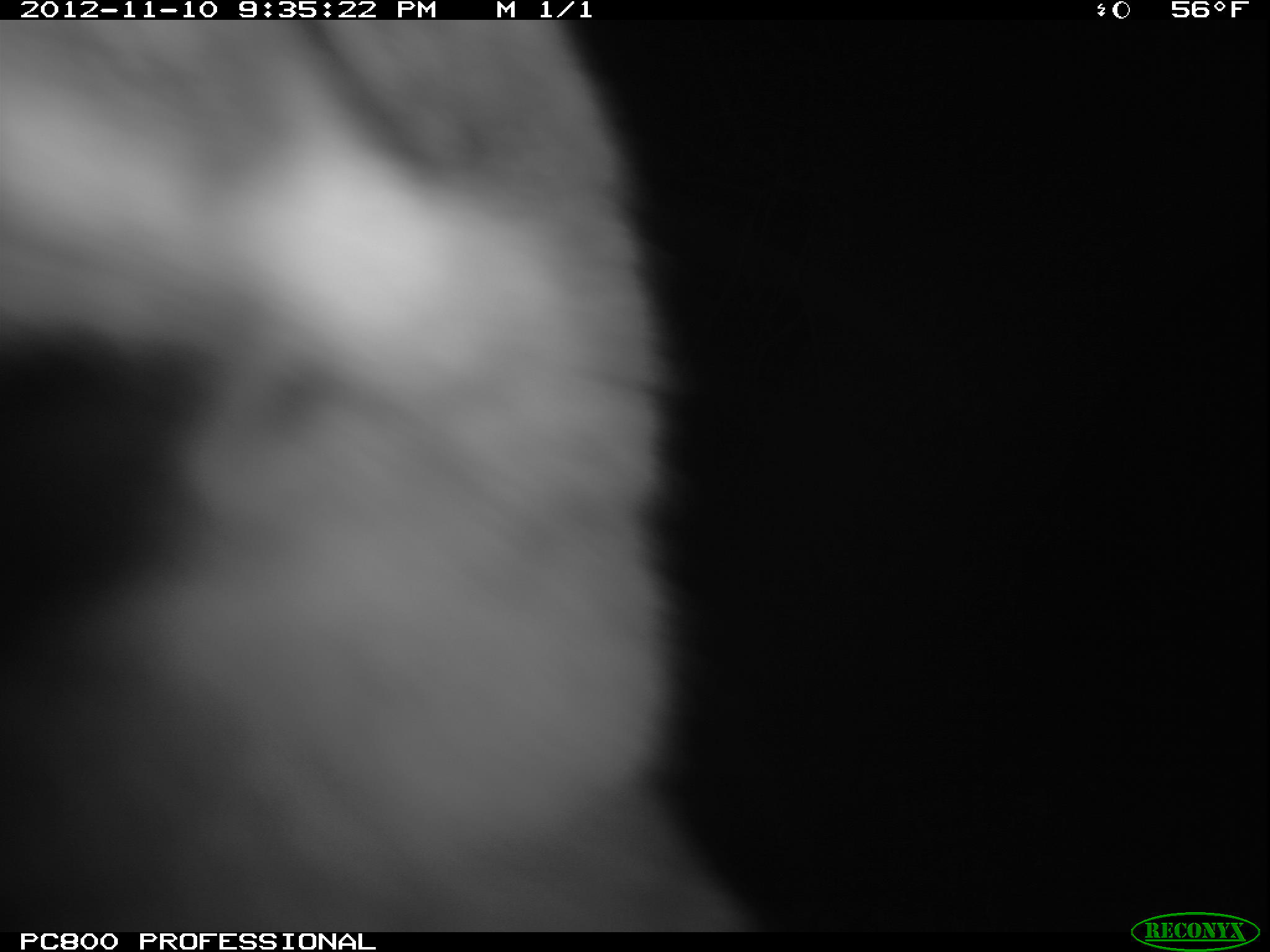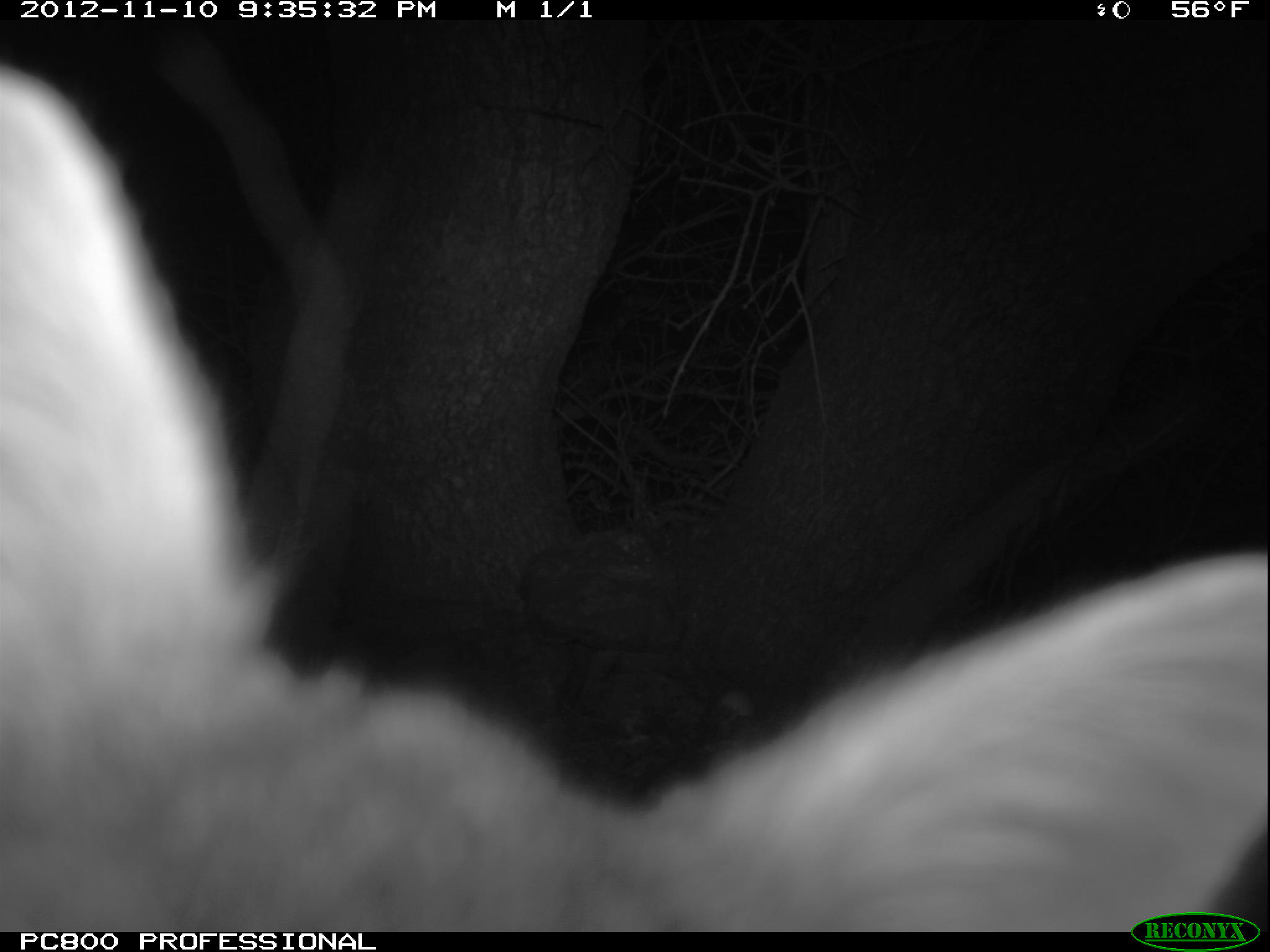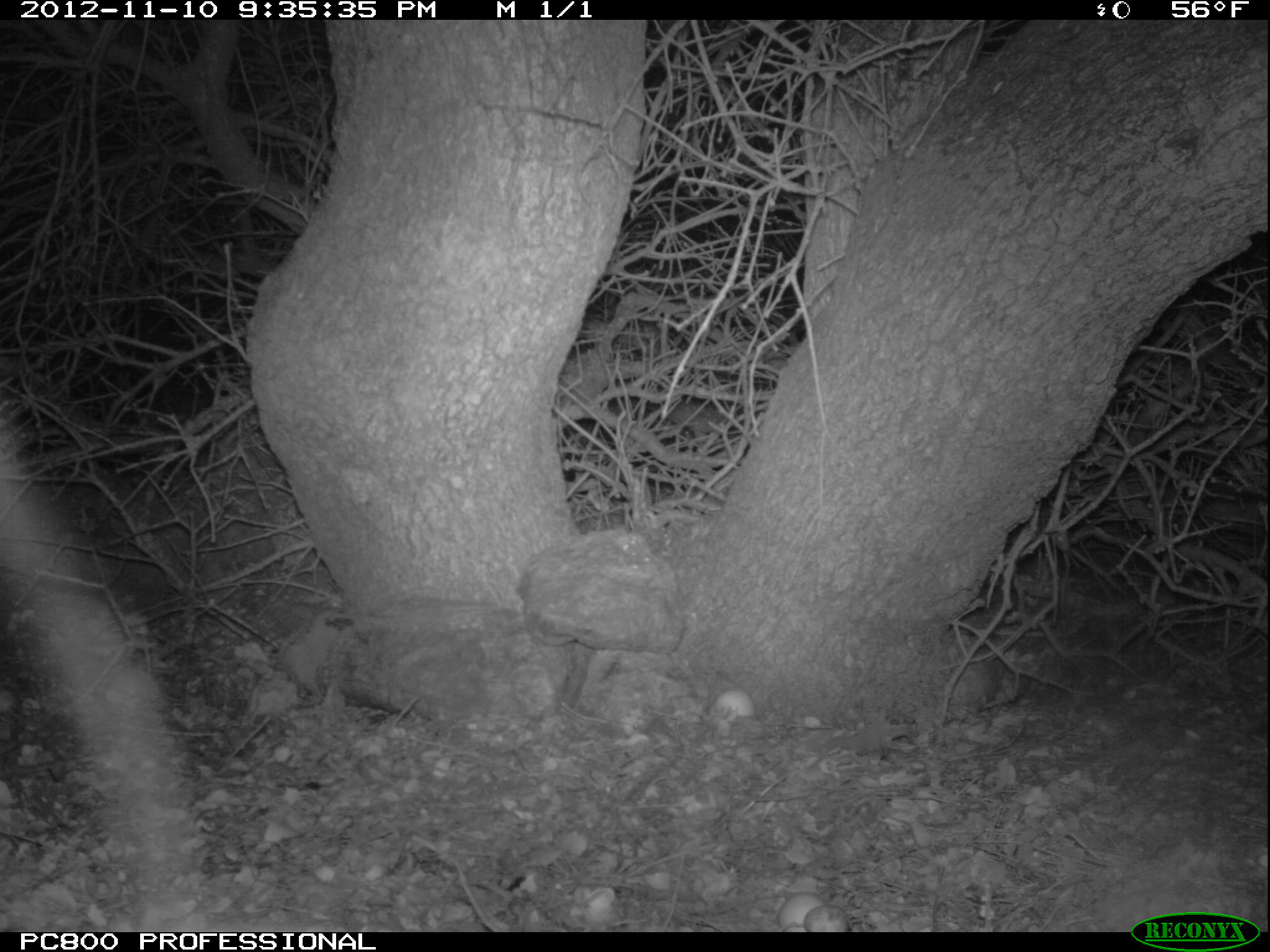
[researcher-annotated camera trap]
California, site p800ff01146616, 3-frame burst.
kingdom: Animalia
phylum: Chordata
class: Mammalia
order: Carnivora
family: Canidae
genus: Urocyon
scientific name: Urocyon littoralis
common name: island fox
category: fox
Fox (island fox) (Urocyon littoralis).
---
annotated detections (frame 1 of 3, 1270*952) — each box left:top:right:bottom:
fox: 2:22:752:934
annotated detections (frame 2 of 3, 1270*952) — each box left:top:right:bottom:
fox: 0:62:1269:928